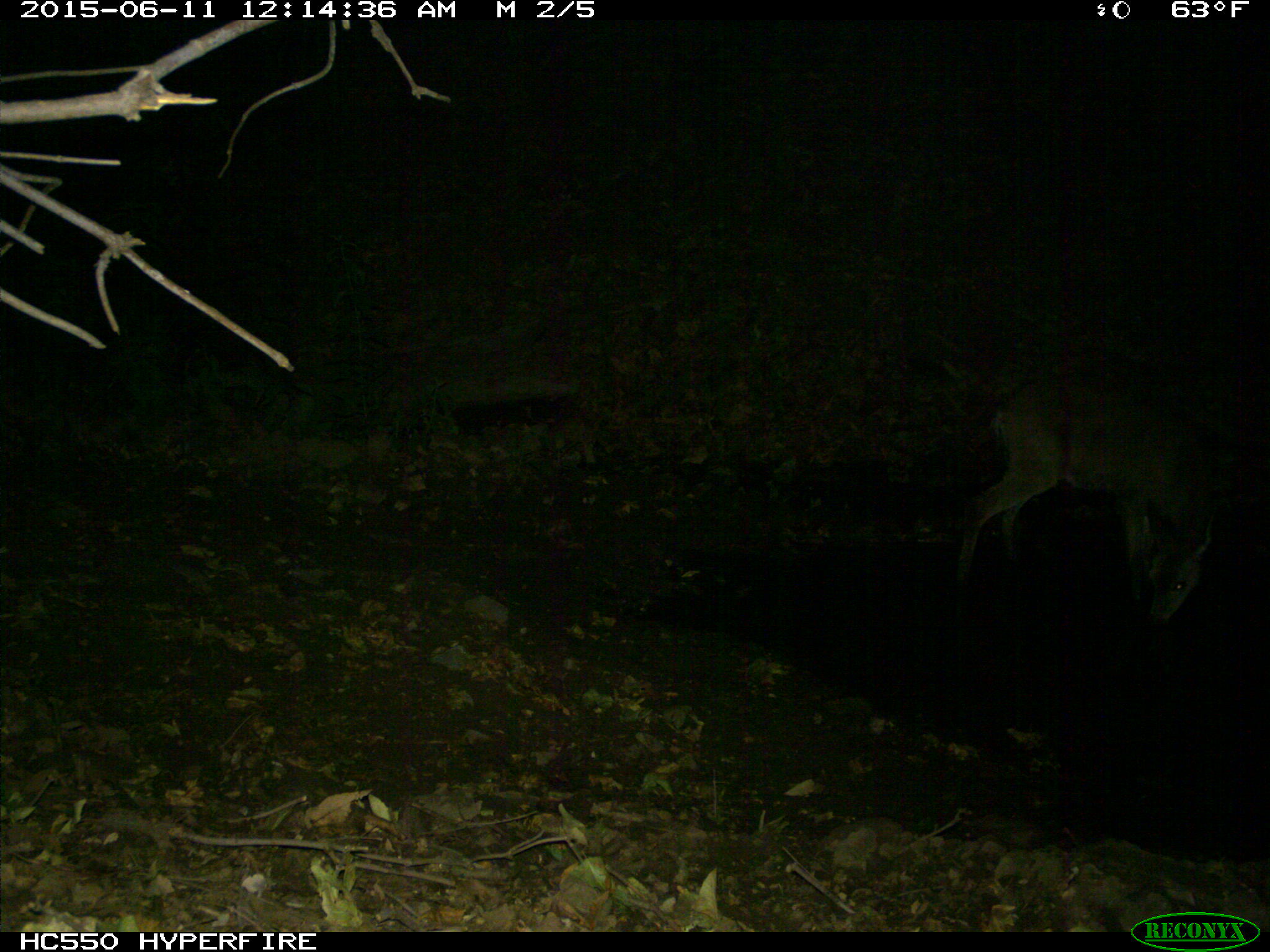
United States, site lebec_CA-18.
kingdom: Animalia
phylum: Chordata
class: Mammalia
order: Artiodactyla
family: Cervidae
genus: Odocoileus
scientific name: Odocoileus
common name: deer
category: unidentified deer